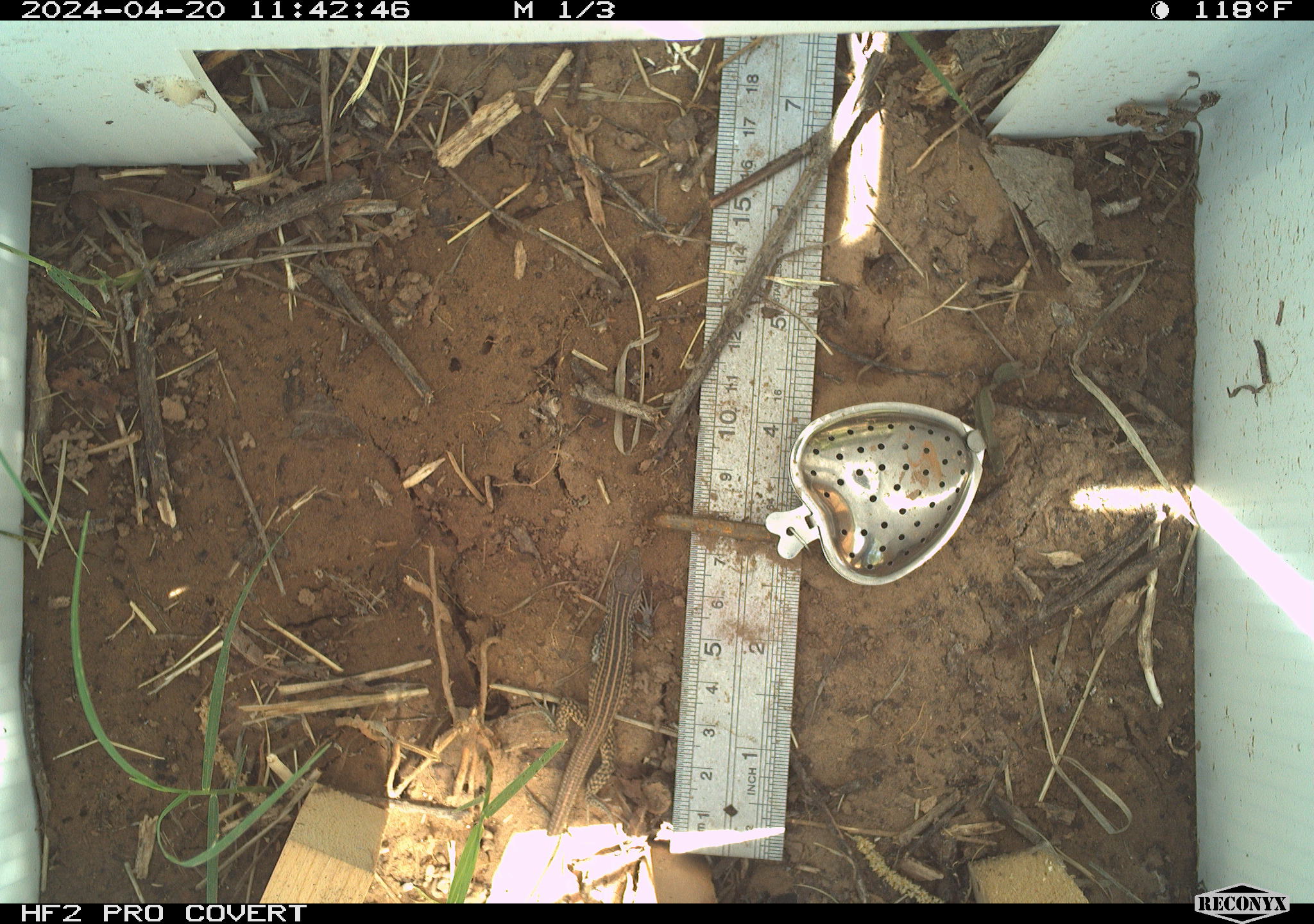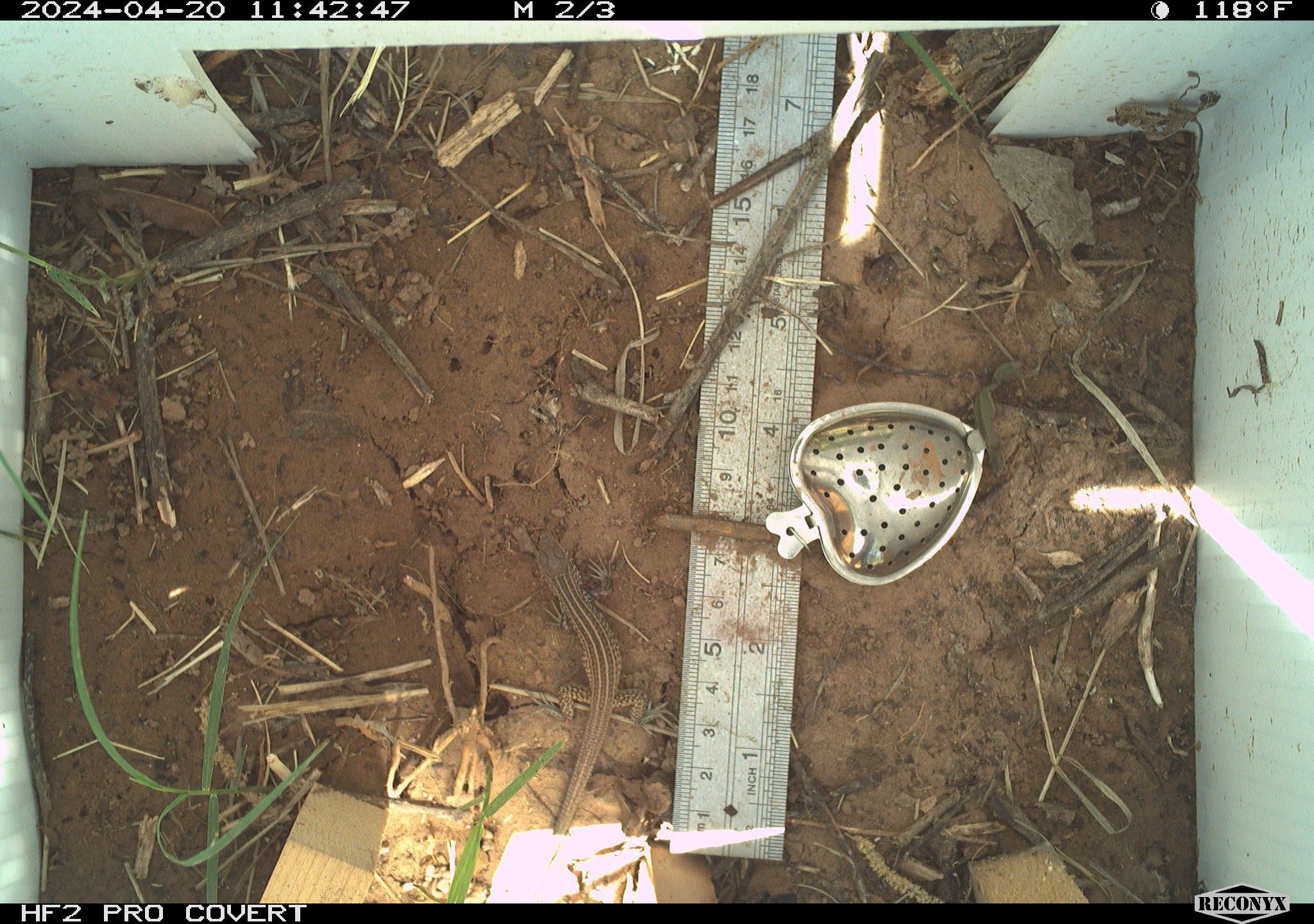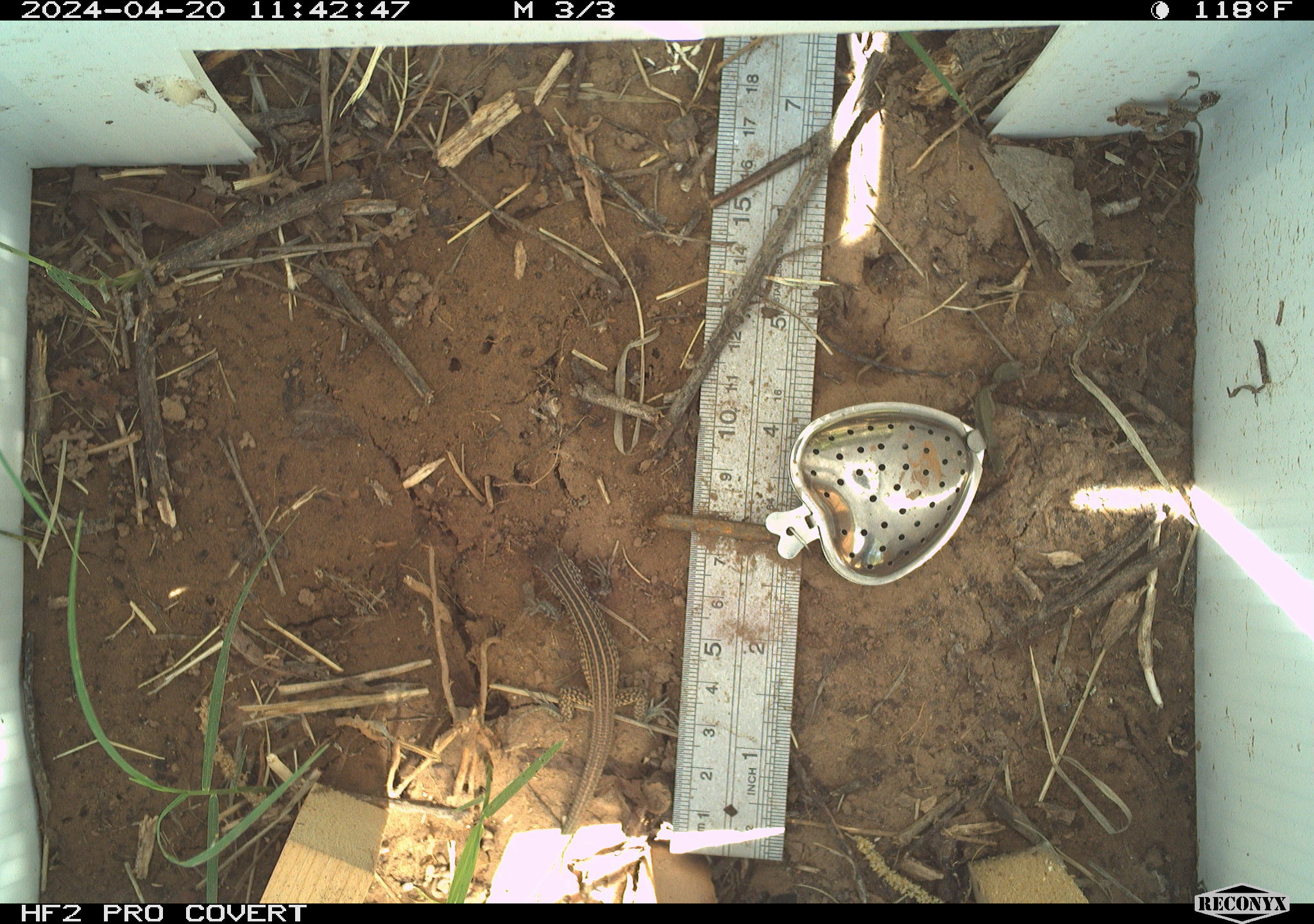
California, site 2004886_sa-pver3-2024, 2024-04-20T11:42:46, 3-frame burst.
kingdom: Animalia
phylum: Chordata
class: Reptilia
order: Squamata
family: Teiidae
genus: Aspidoscelis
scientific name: Aspidoscelis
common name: whiptail lizards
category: aspidoscelis species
Aspidoscelis species (whiptail lizards) (Aspidoscelis).